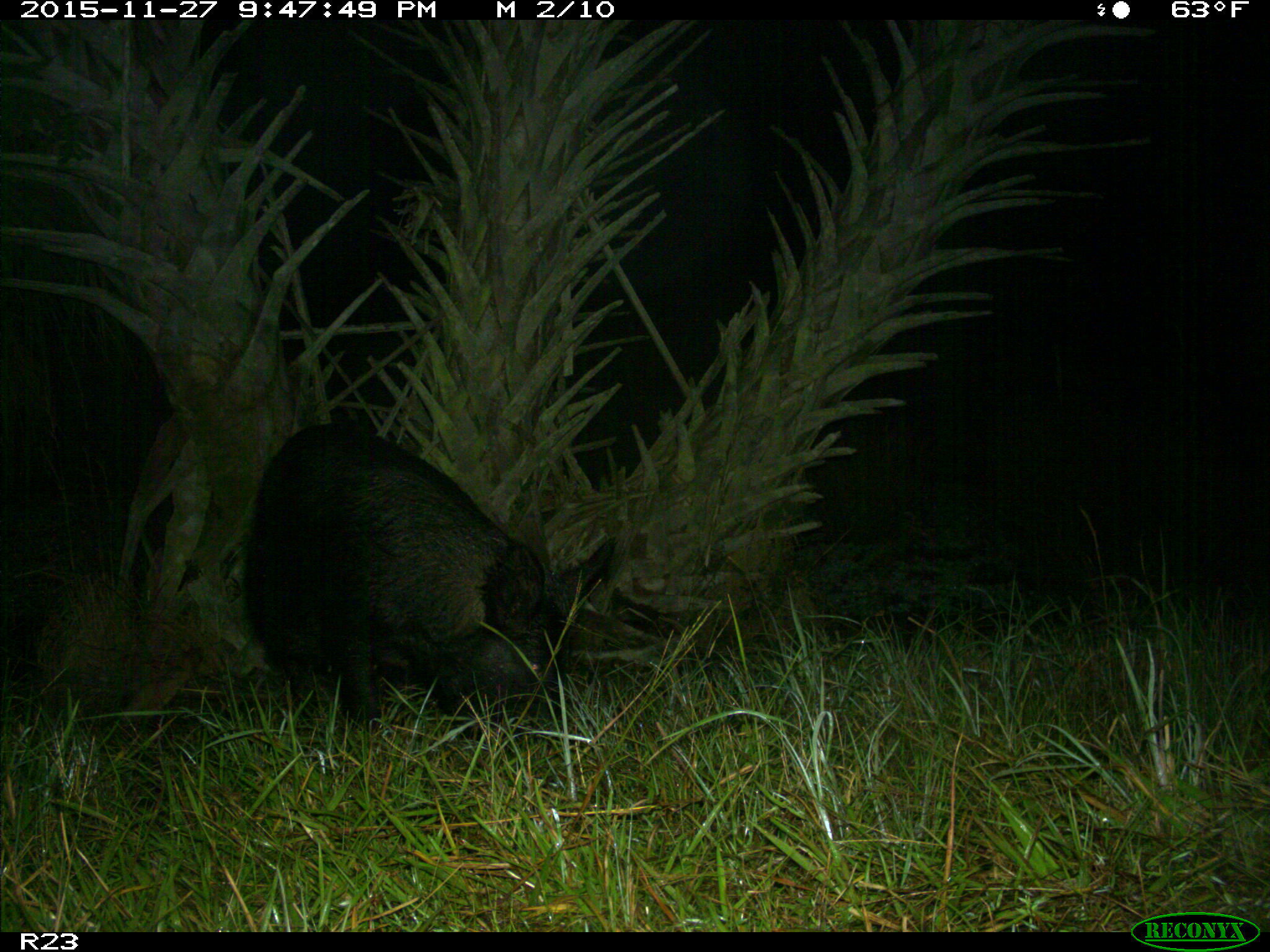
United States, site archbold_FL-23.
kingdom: Animalia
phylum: Chordata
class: Mammalia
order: Artiodactyla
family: Suidae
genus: Sus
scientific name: Sus scrofa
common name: wild boar